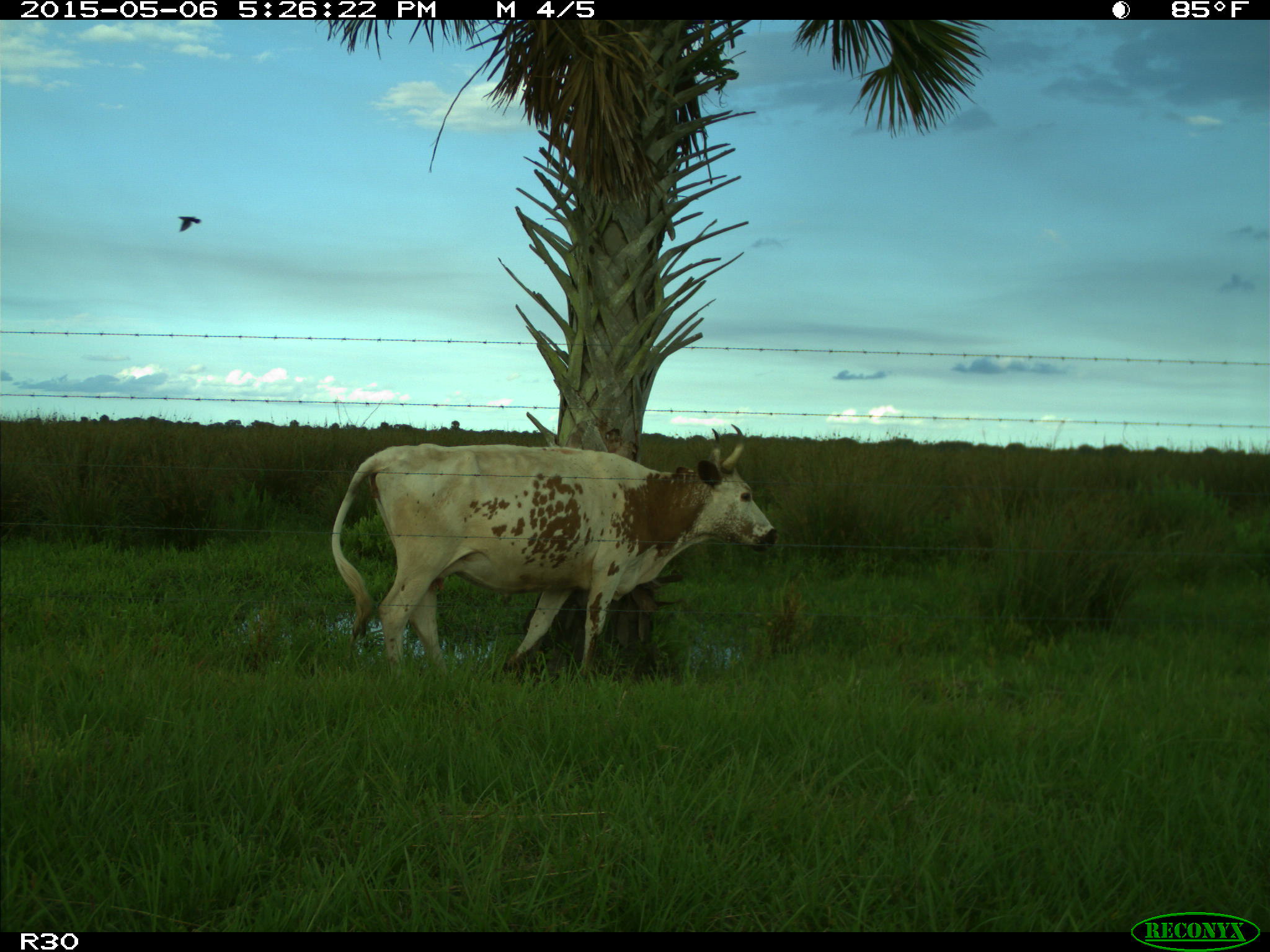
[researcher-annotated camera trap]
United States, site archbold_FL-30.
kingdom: Animalia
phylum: Chordata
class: Mammalia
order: Artiodactyla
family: Bovidae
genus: Bos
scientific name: Bos taurus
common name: domestic cow